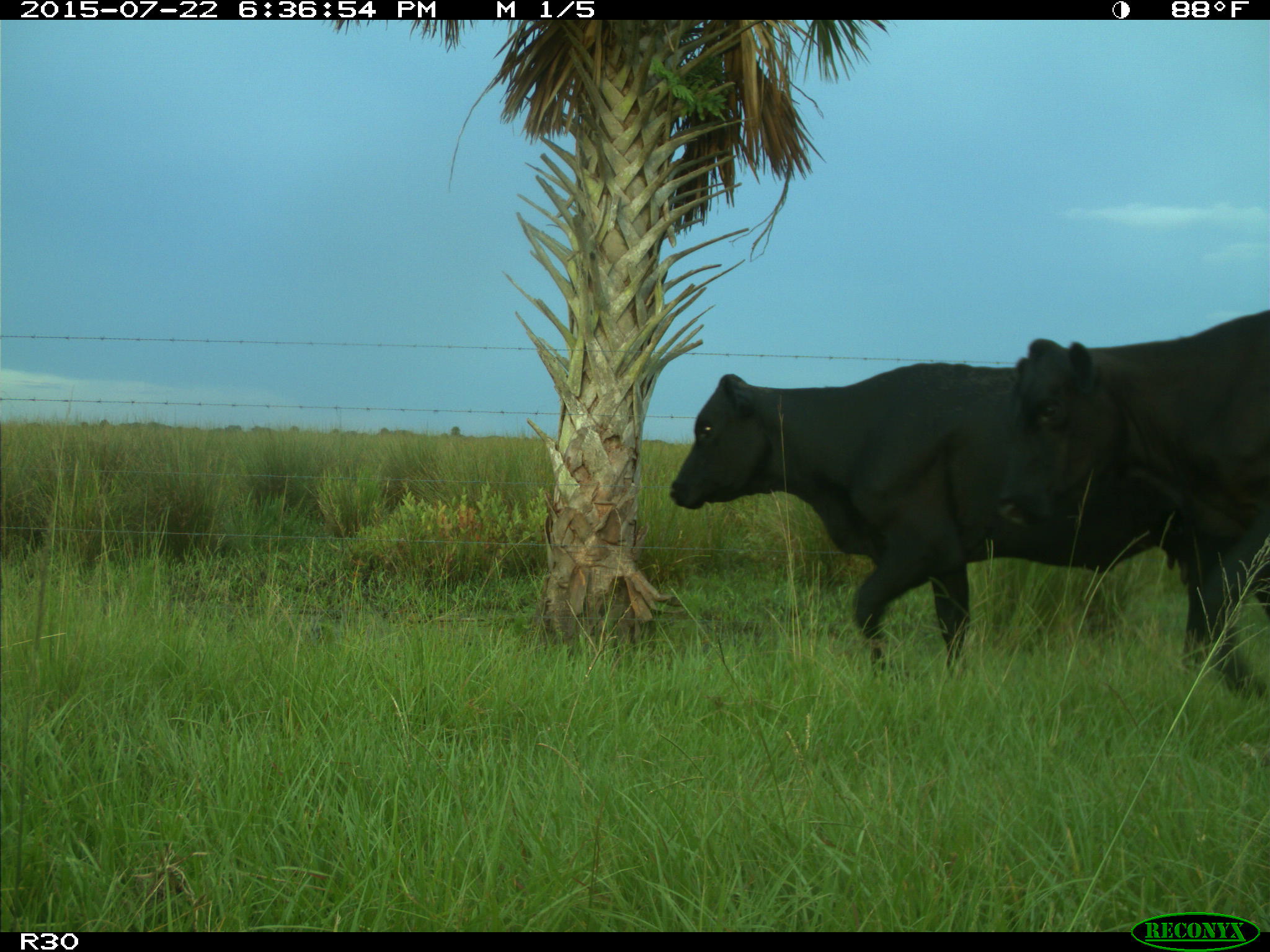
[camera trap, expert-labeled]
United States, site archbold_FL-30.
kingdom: Animalia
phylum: Chordata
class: Mammalia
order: Artiodactyla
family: Bovidae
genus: Bos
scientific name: Bos taurus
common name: domestic cow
Bos taurus (domestic cow).